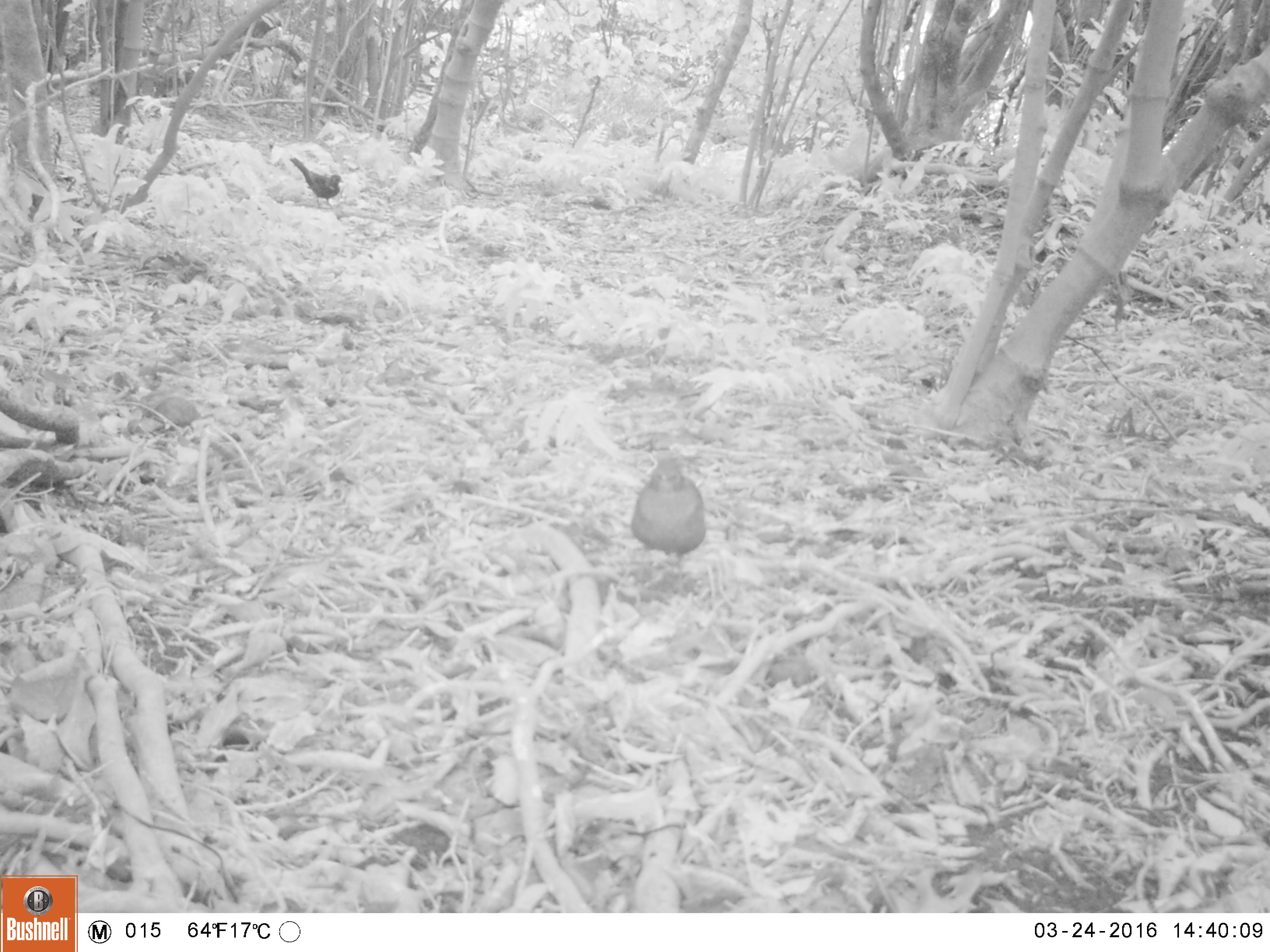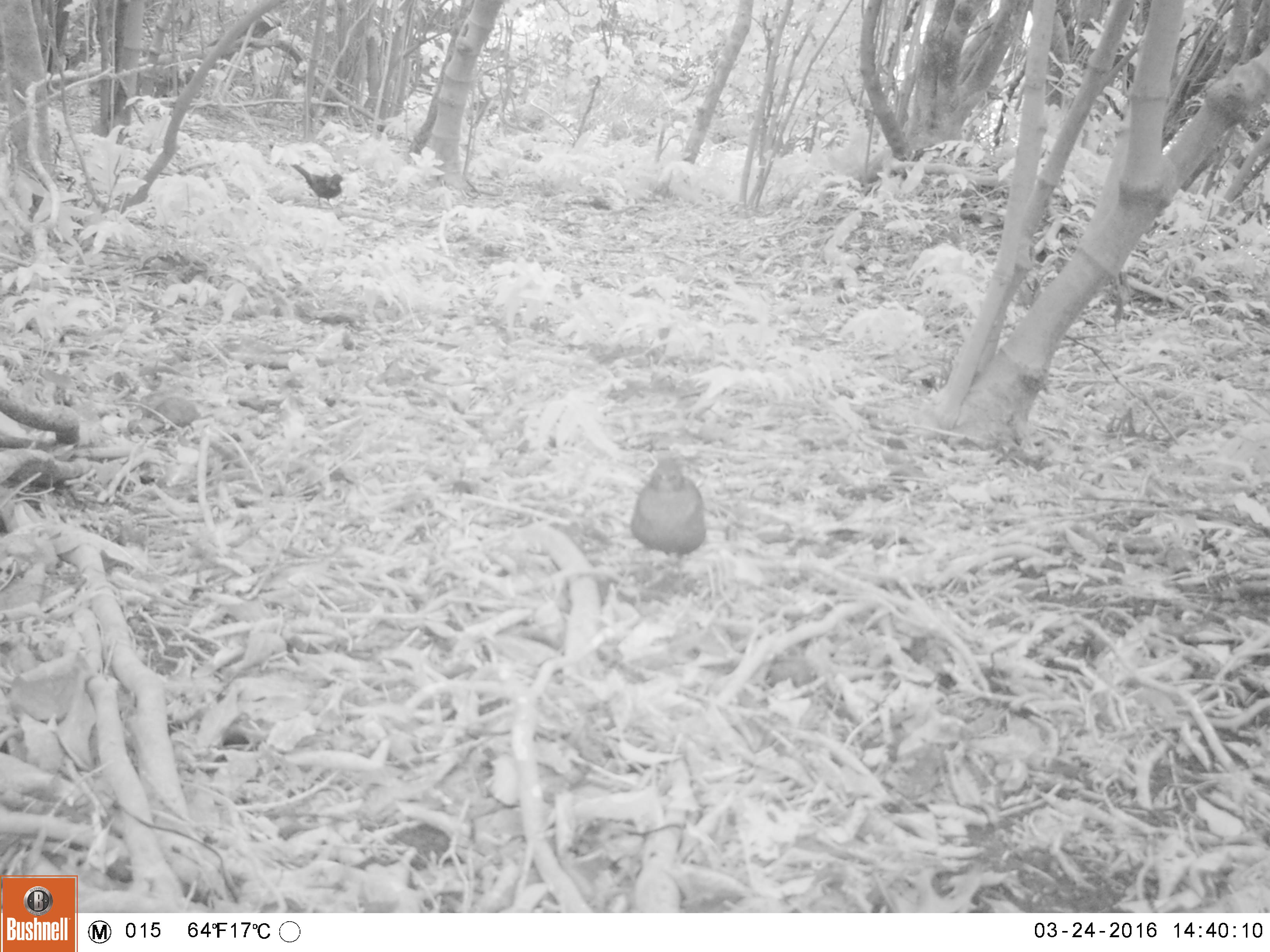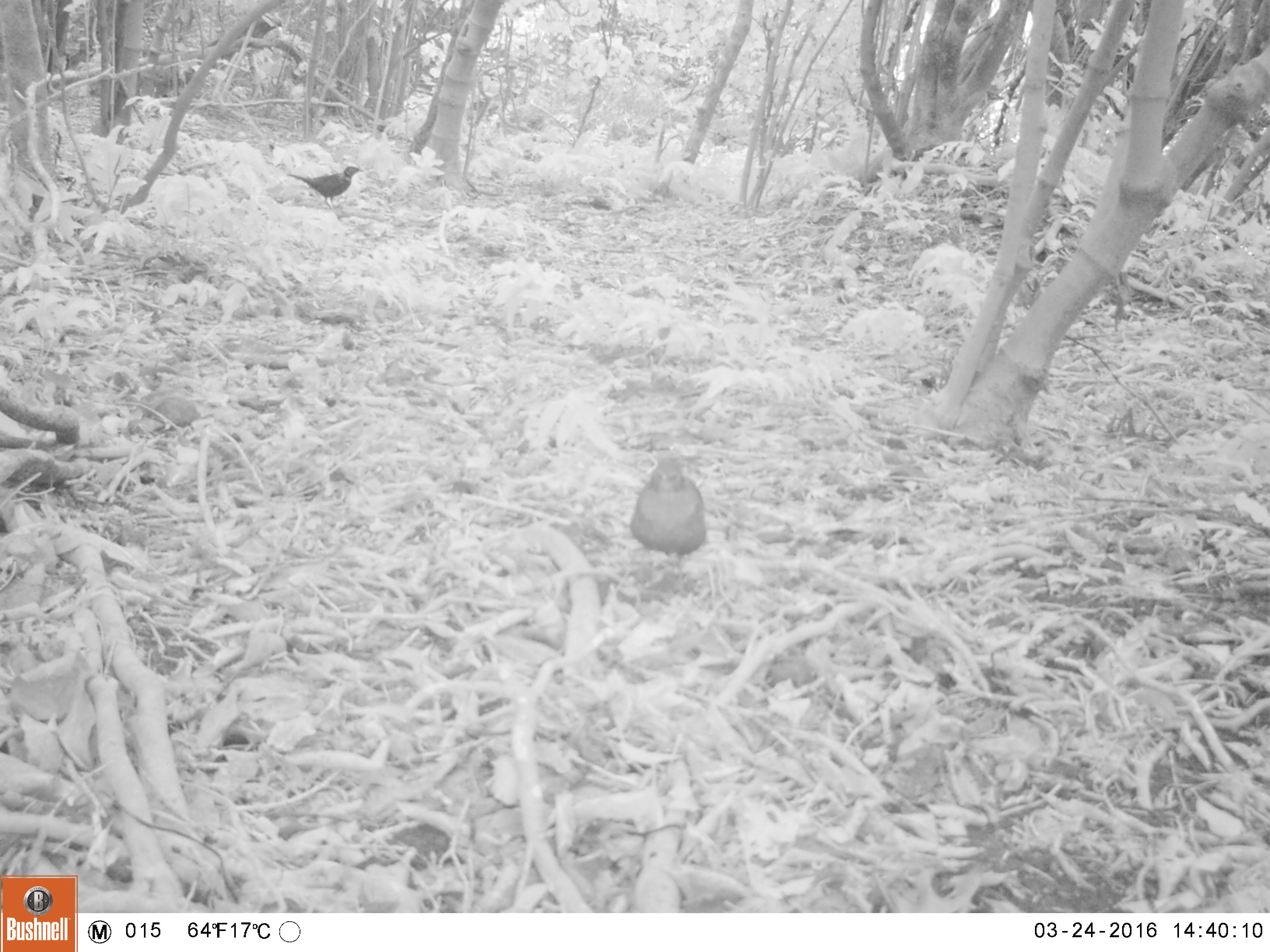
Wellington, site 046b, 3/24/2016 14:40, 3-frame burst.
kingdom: Animalia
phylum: Chordata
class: Aves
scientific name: Aves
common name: bird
Bird (Aves).